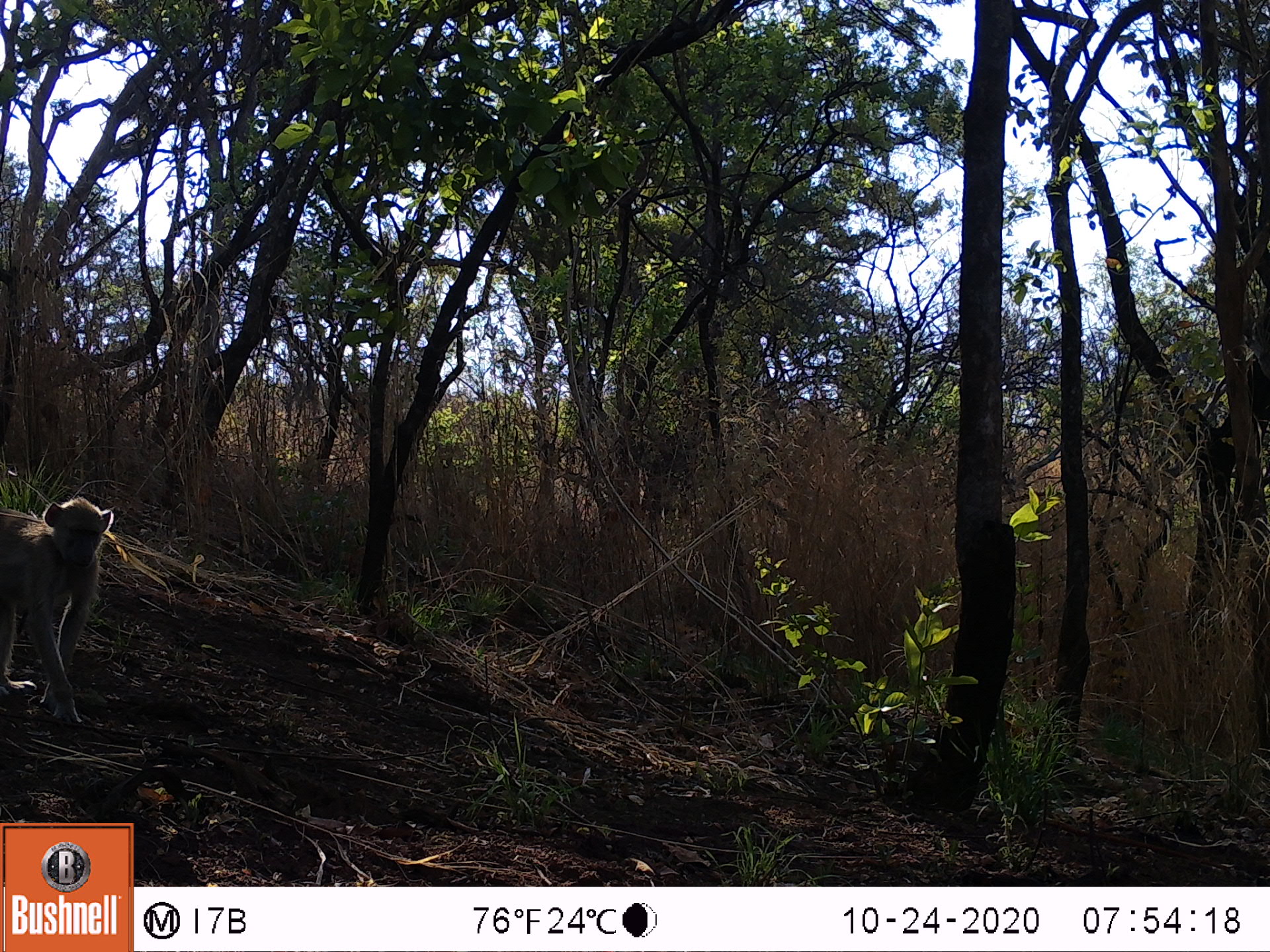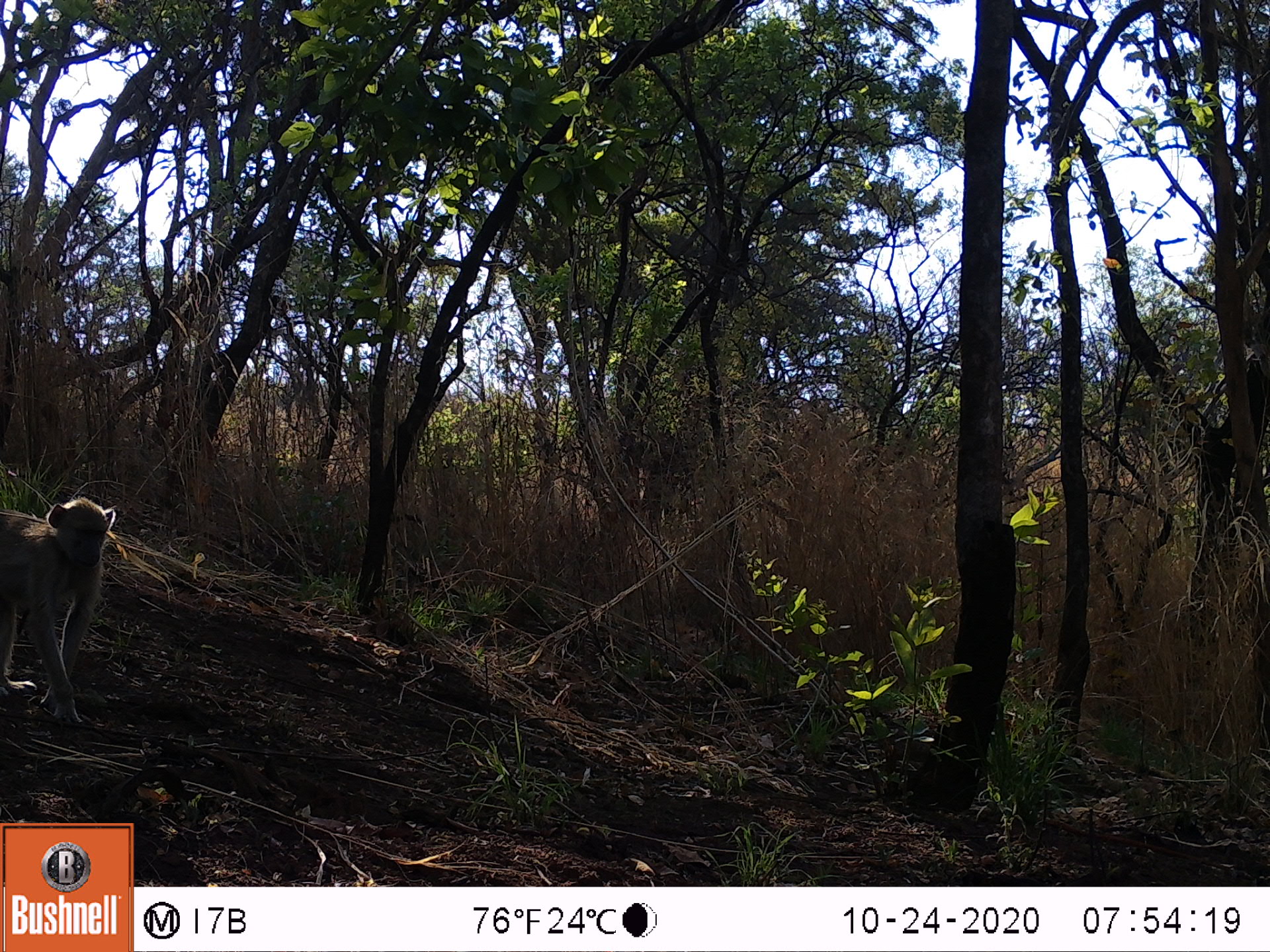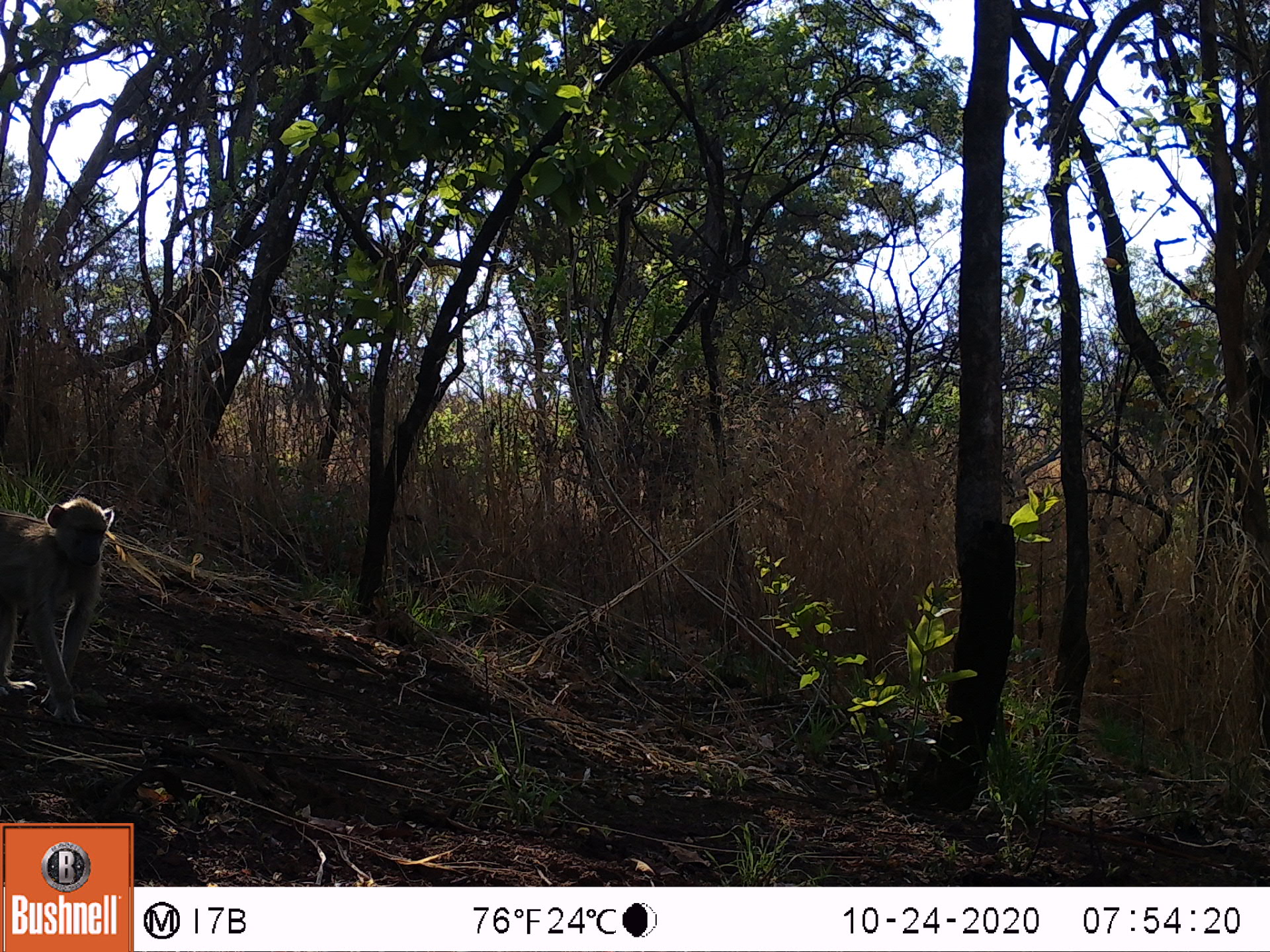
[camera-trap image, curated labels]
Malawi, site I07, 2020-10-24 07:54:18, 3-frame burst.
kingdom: Animalia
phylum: Chordata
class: Mammalia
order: Primates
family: Cercopithecidae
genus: Papio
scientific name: Papio cynocephalus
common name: yellow baboon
Yellow baboon (Papio cynocephalus), count 1.